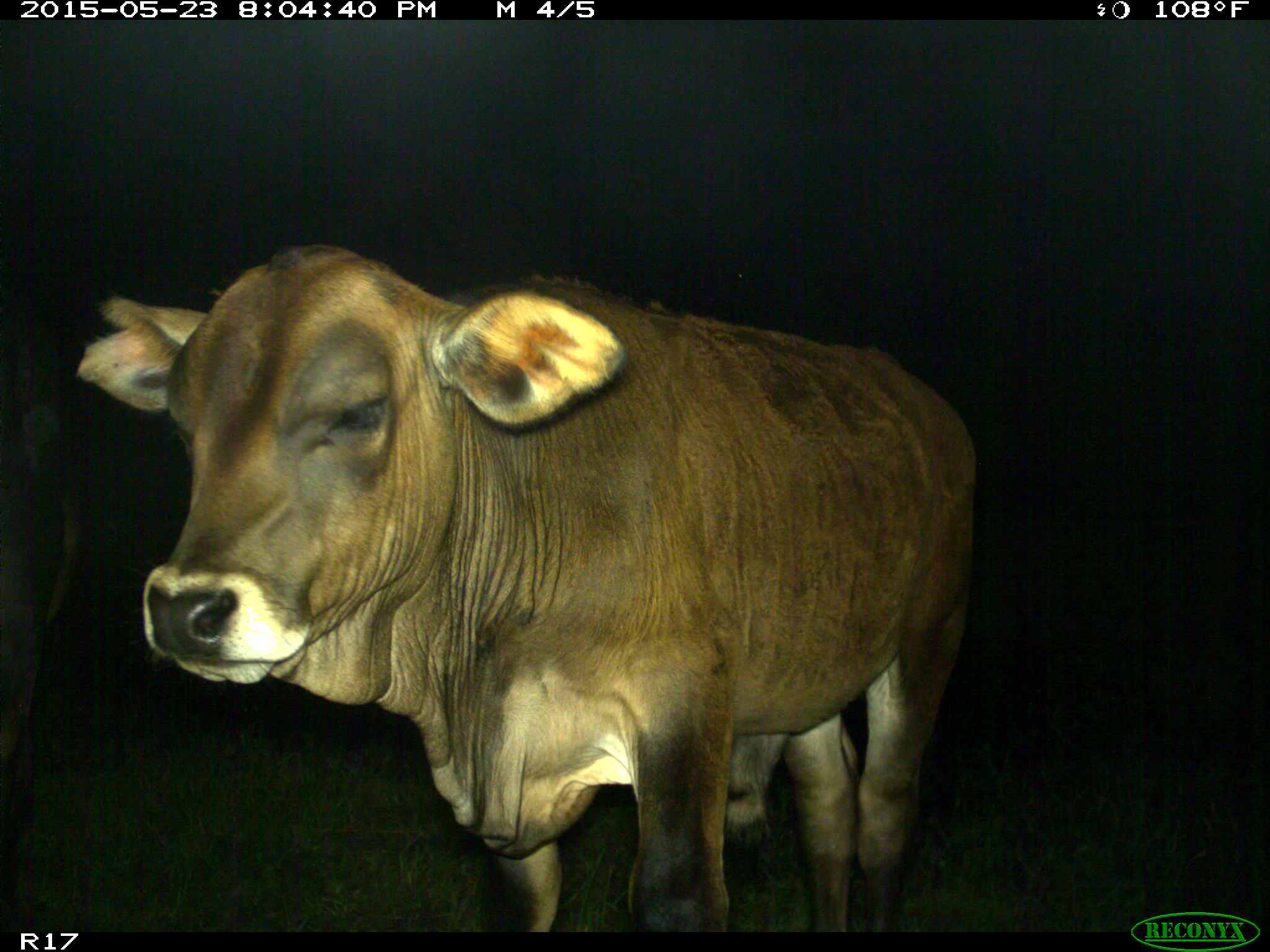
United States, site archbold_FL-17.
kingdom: Animalia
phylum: Chordata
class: Mammalia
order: Artiodactyla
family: Bovidae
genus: Bos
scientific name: Bos taurus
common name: domestic cow